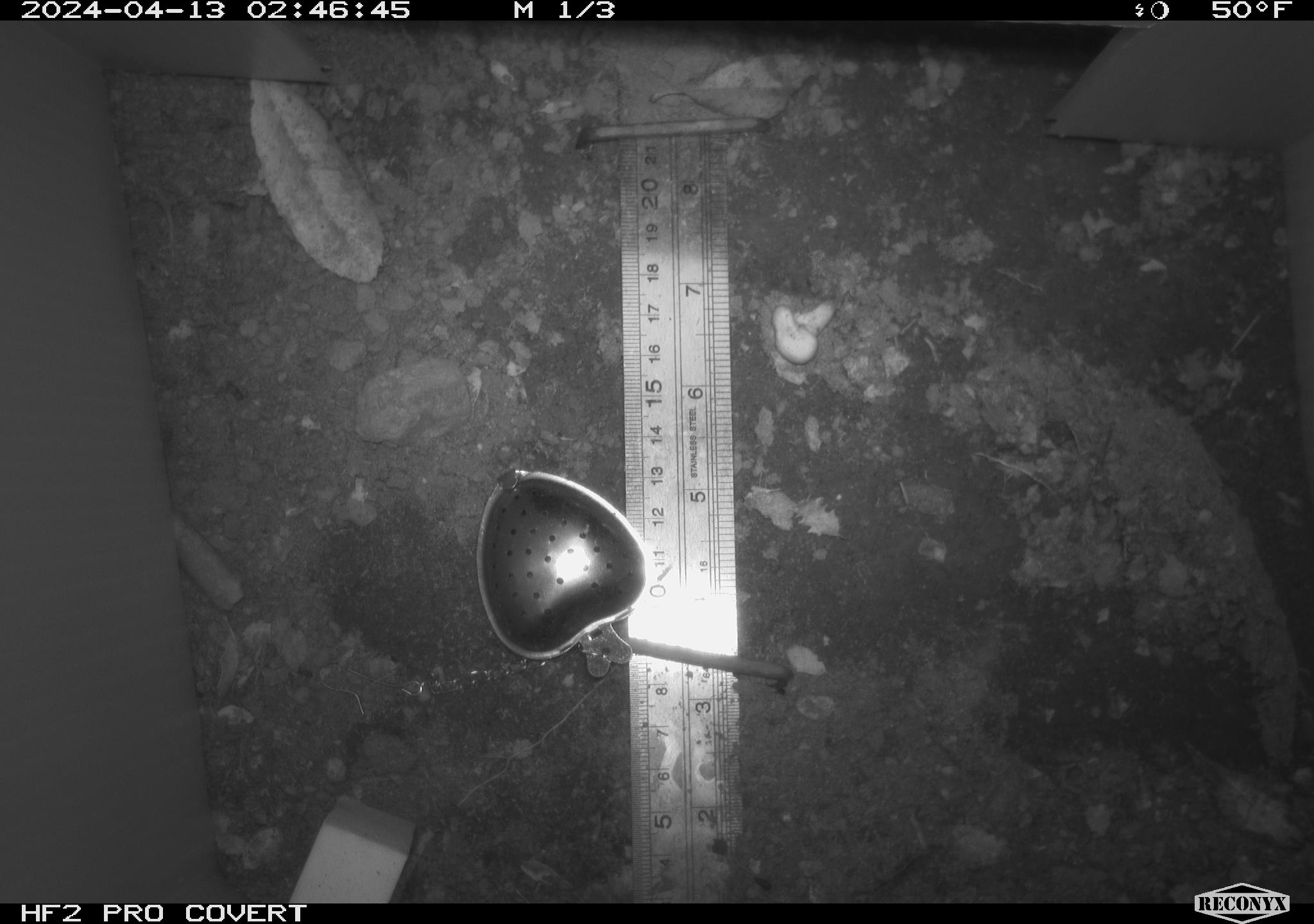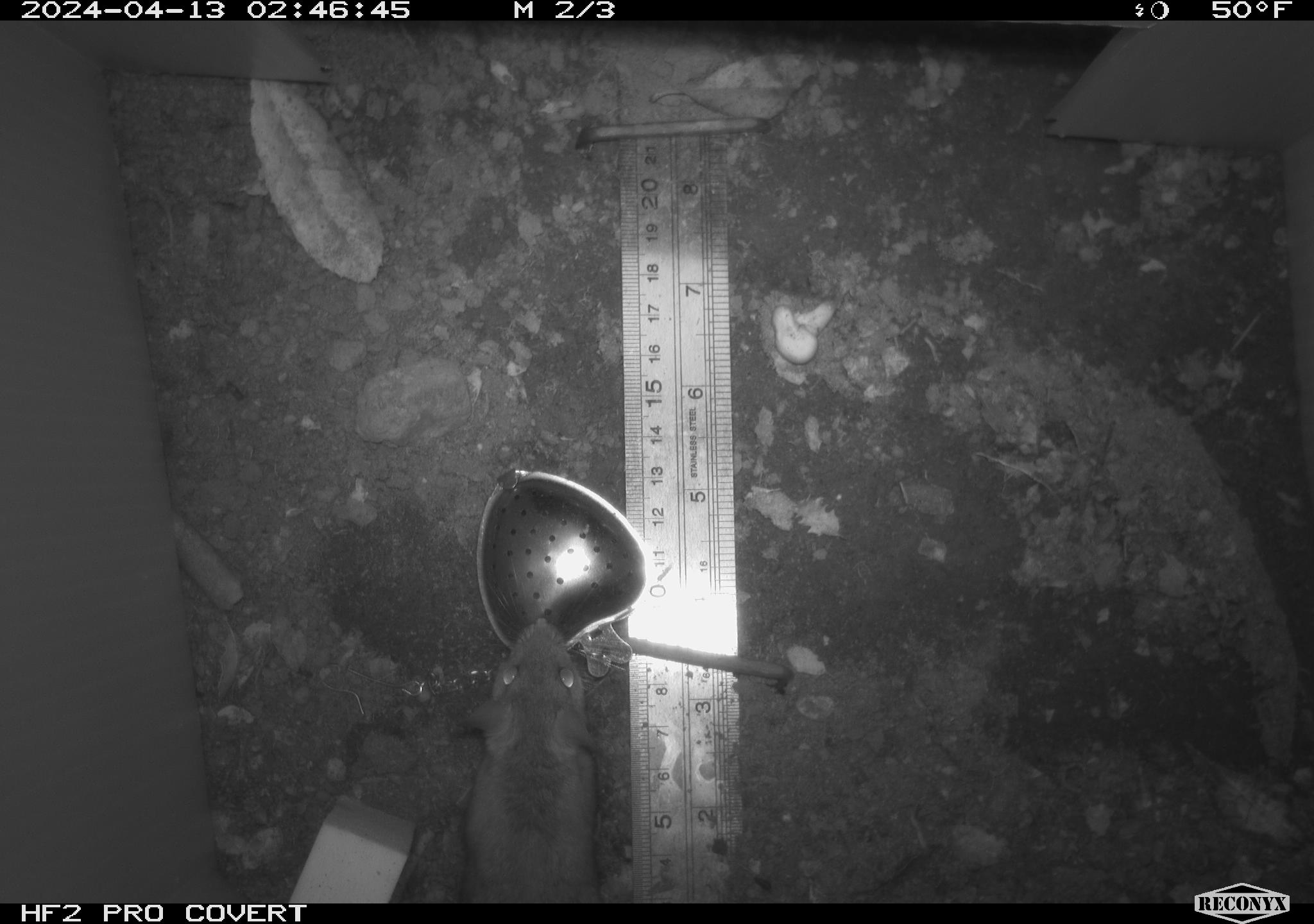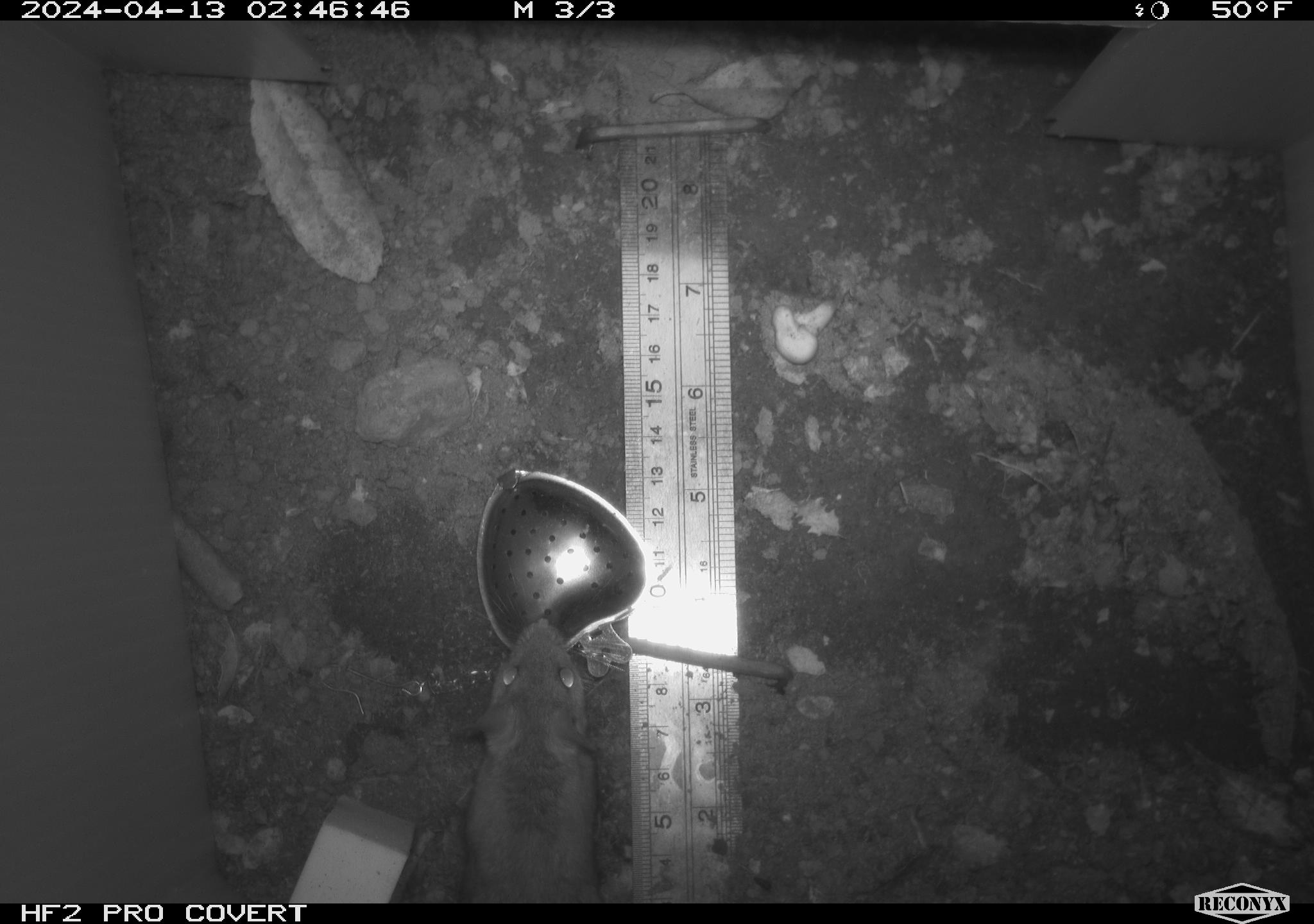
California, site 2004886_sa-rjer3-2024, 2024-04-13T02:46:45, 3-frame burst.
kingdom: Animalia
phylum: Chordata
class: Mammalia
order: Rodentia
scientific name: Rodentia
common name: mouse species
Mouse species (Rodentia).